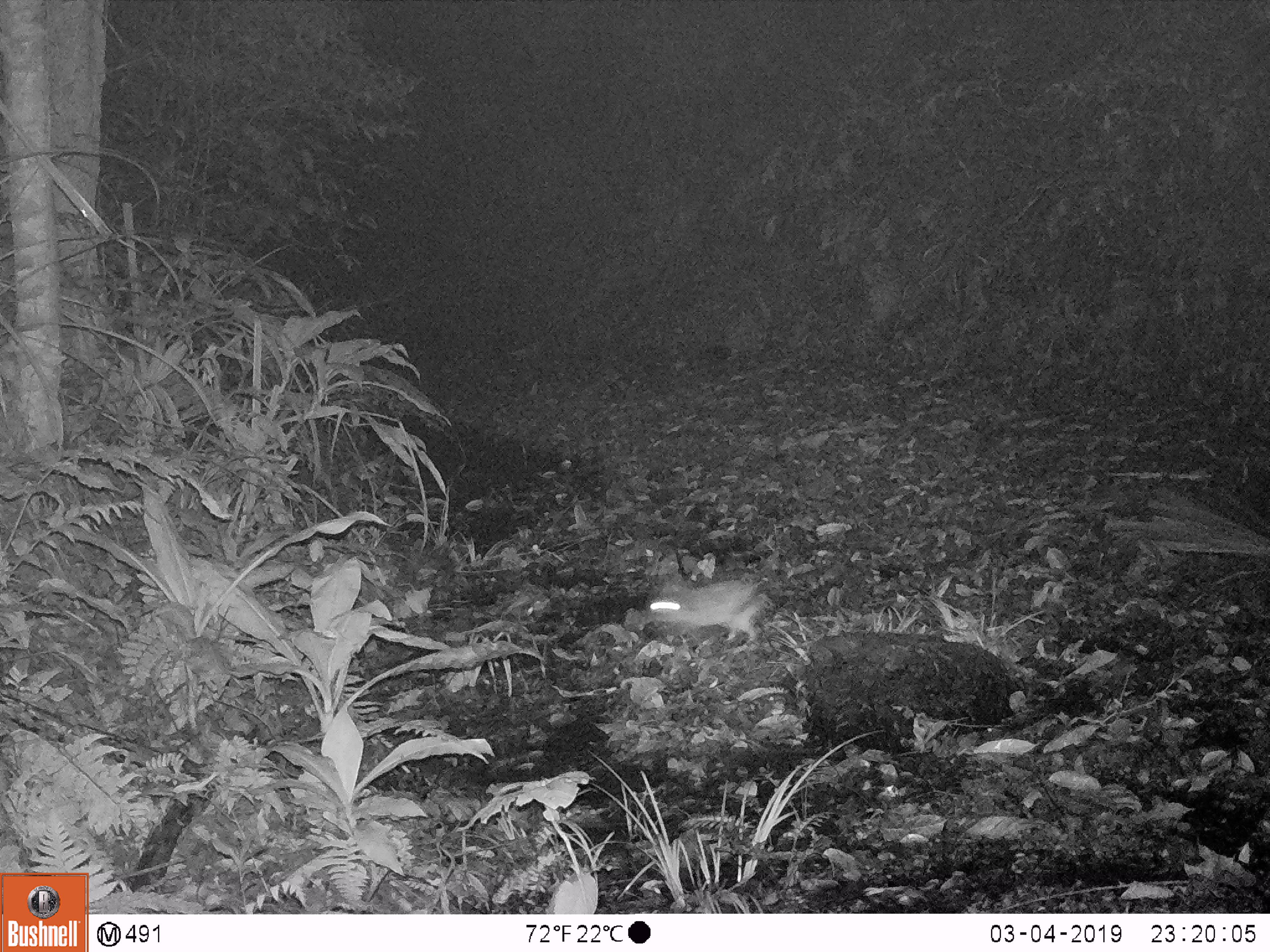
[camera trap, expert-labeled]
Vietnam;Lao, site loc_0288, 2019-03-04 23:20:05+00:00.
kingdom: Animalia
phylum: Chordata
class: Mammalia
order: Carnivora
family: Mustelidae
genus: Melogale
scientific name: Melogale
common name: ferret badger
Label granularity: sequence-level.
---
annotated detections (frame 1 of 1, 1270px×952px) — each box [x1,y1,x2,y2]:
ferret badger: [640,579,767,647]